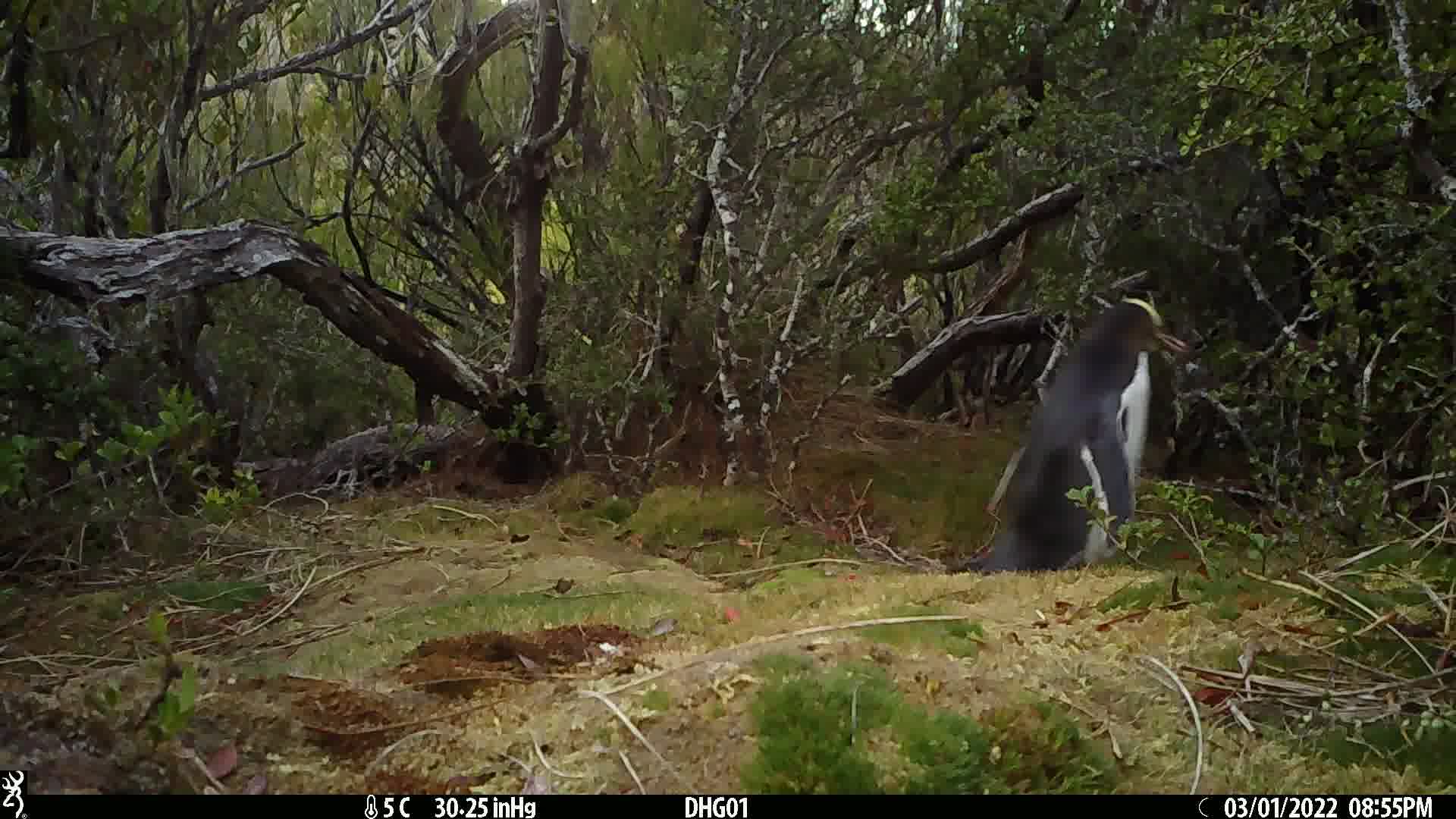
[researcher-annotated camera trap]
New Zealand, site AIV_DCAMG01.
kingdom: Animalia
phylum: Chordata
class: Aves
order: Sphenisciformes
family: Spheniscidae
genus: Megadyptes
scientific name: Megadyptes antipodes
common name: yellow-eyed penguin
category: yellow eyed penguin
Yellow eyed penguin (yellow-eyed penguin) (Megadyptes antipodes).